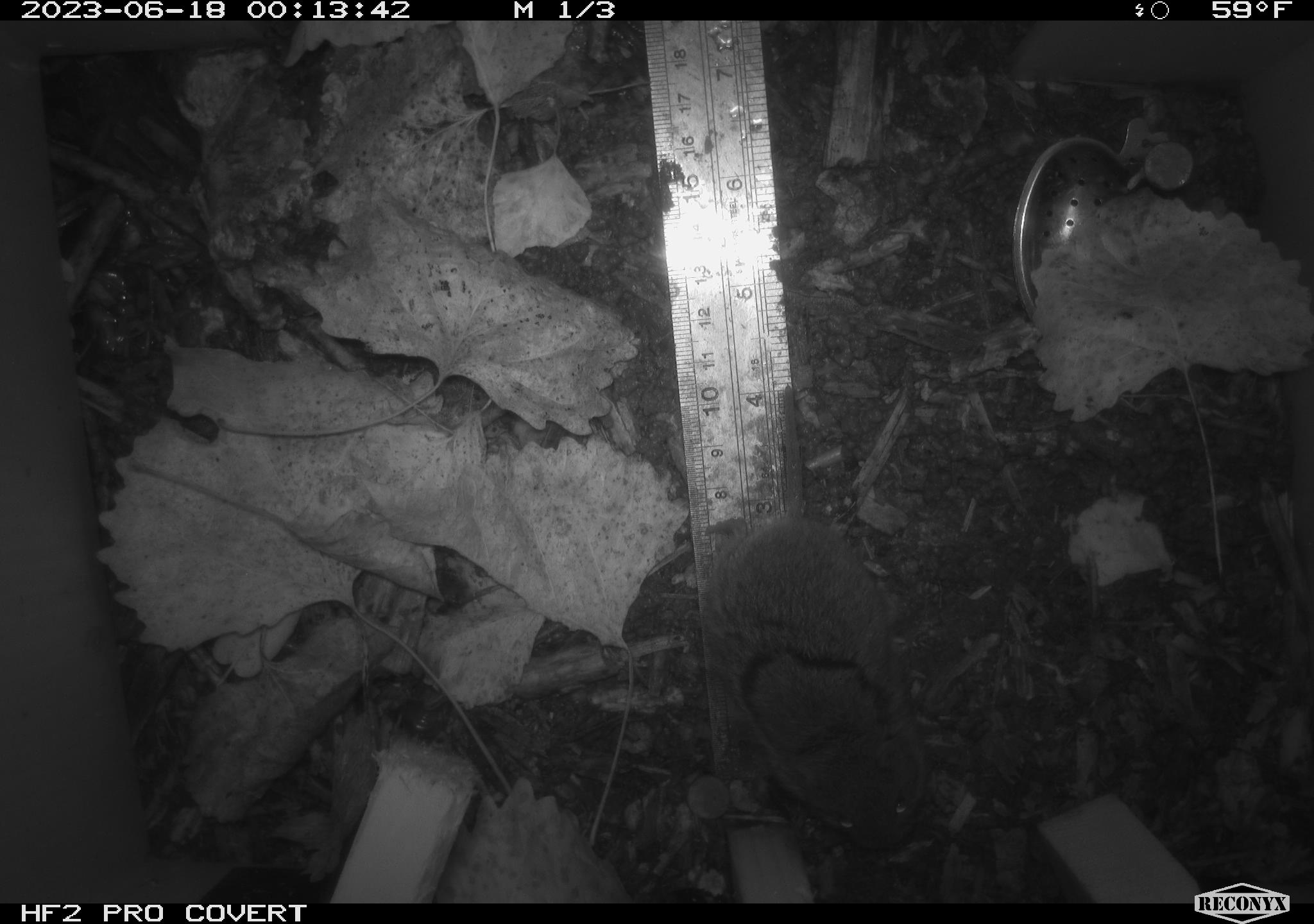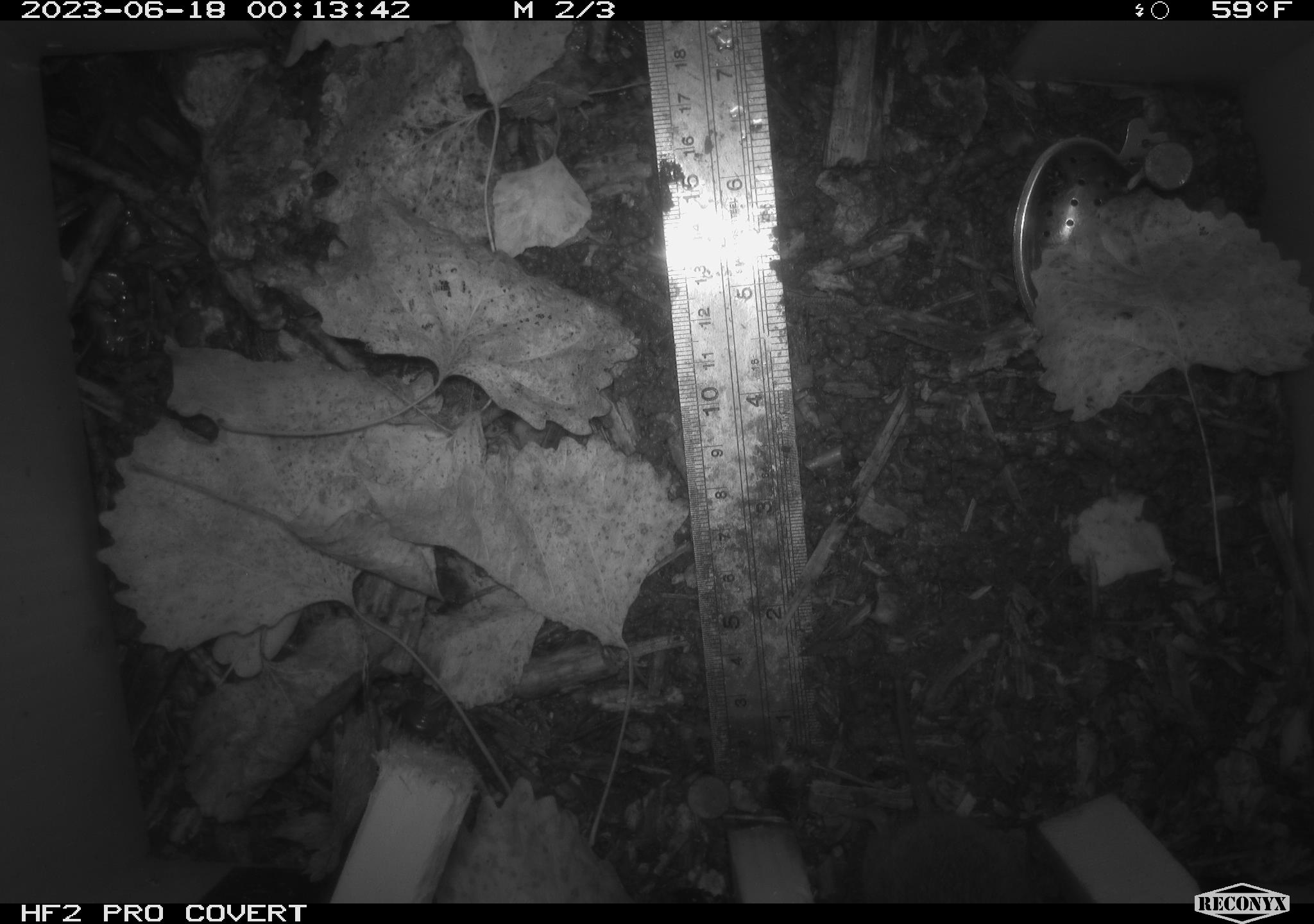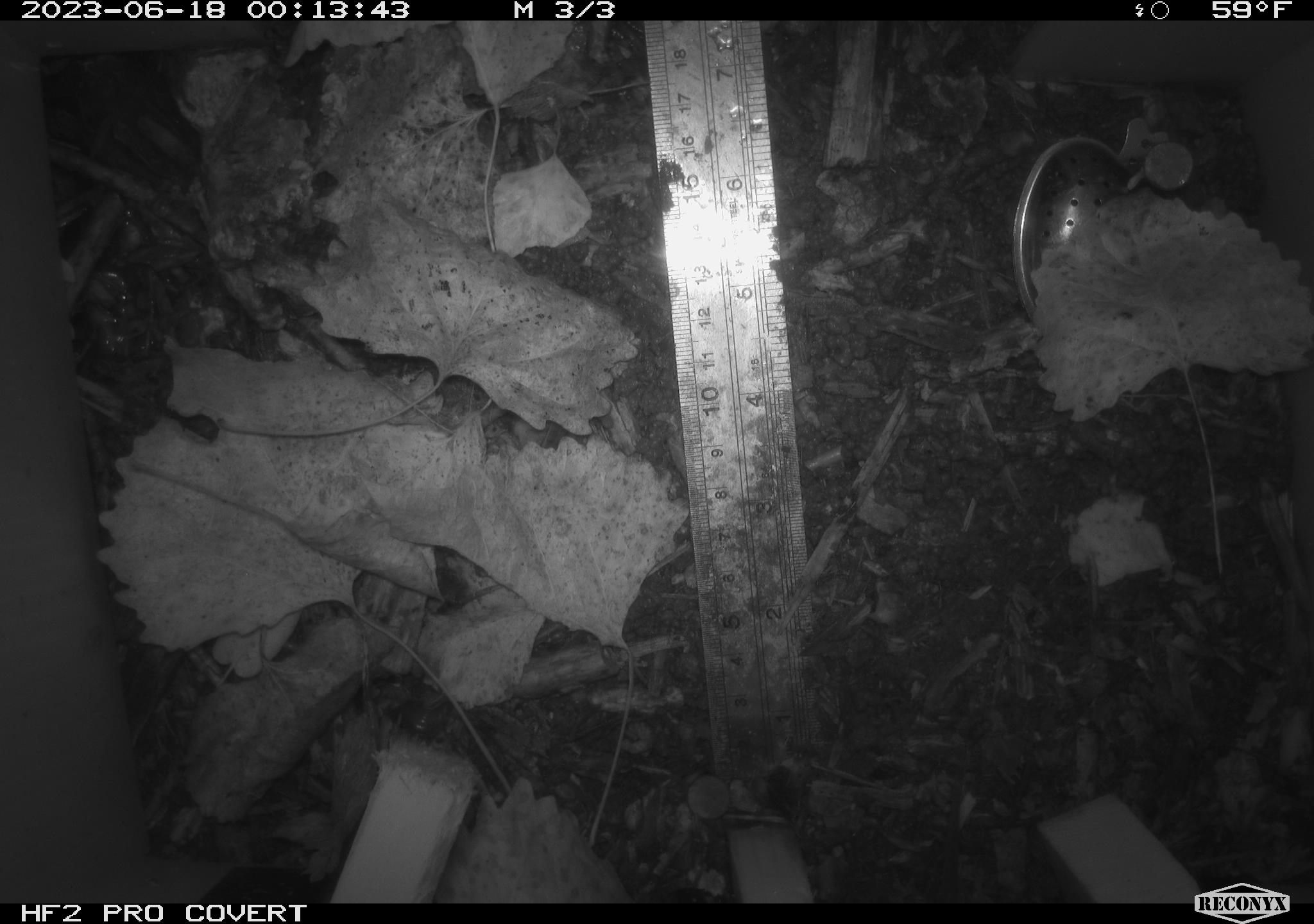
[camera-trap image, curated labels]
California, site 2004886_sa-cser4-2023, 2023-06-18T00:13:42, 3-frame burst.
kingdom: Animalia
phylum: Chordata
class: Mammalia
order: Rodentia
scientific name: Rodentia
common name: woodrat or rat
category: woodrat or rat species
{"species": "woodrat or rat species (woodrat or rat) (Rodentia)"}